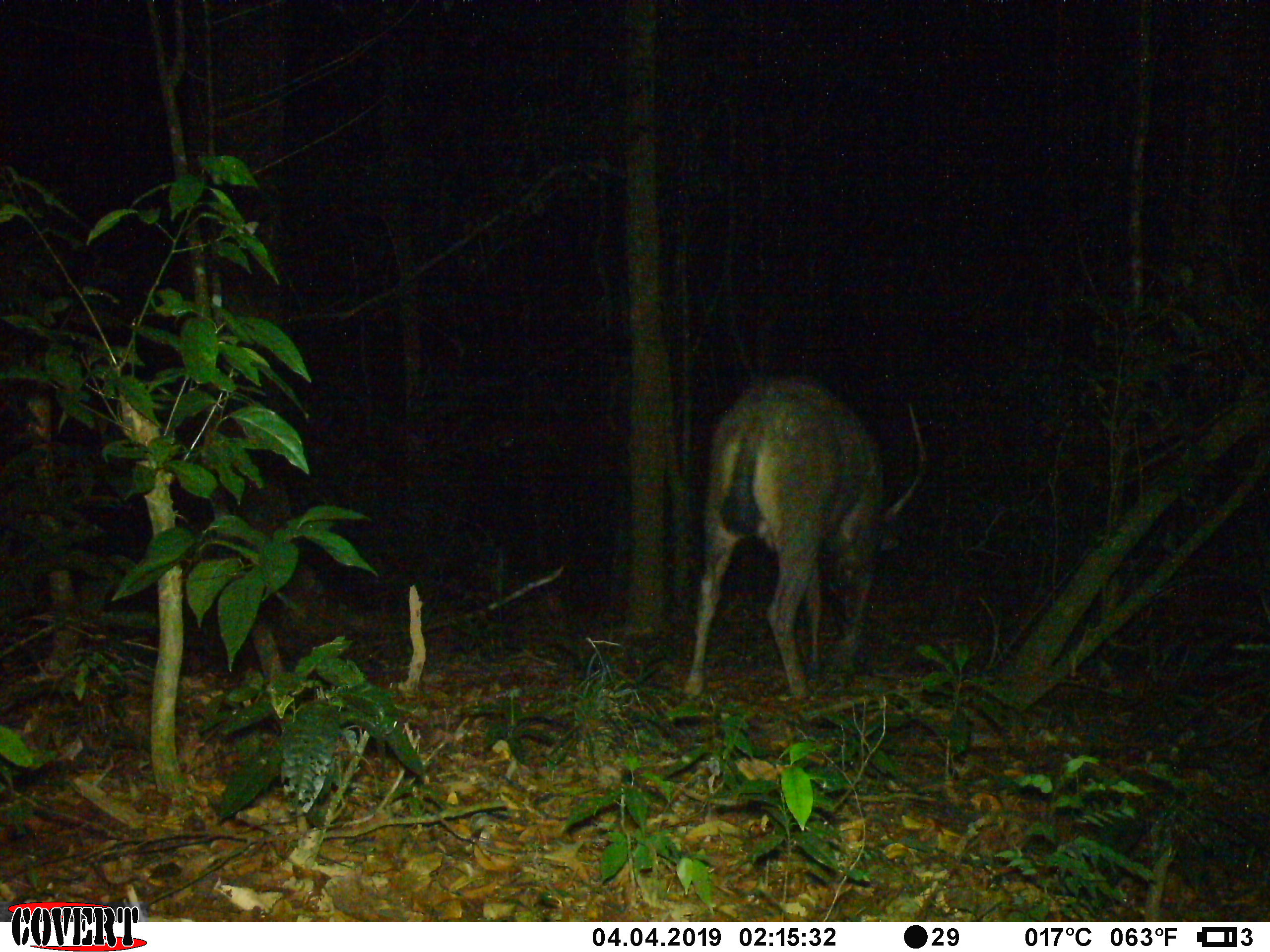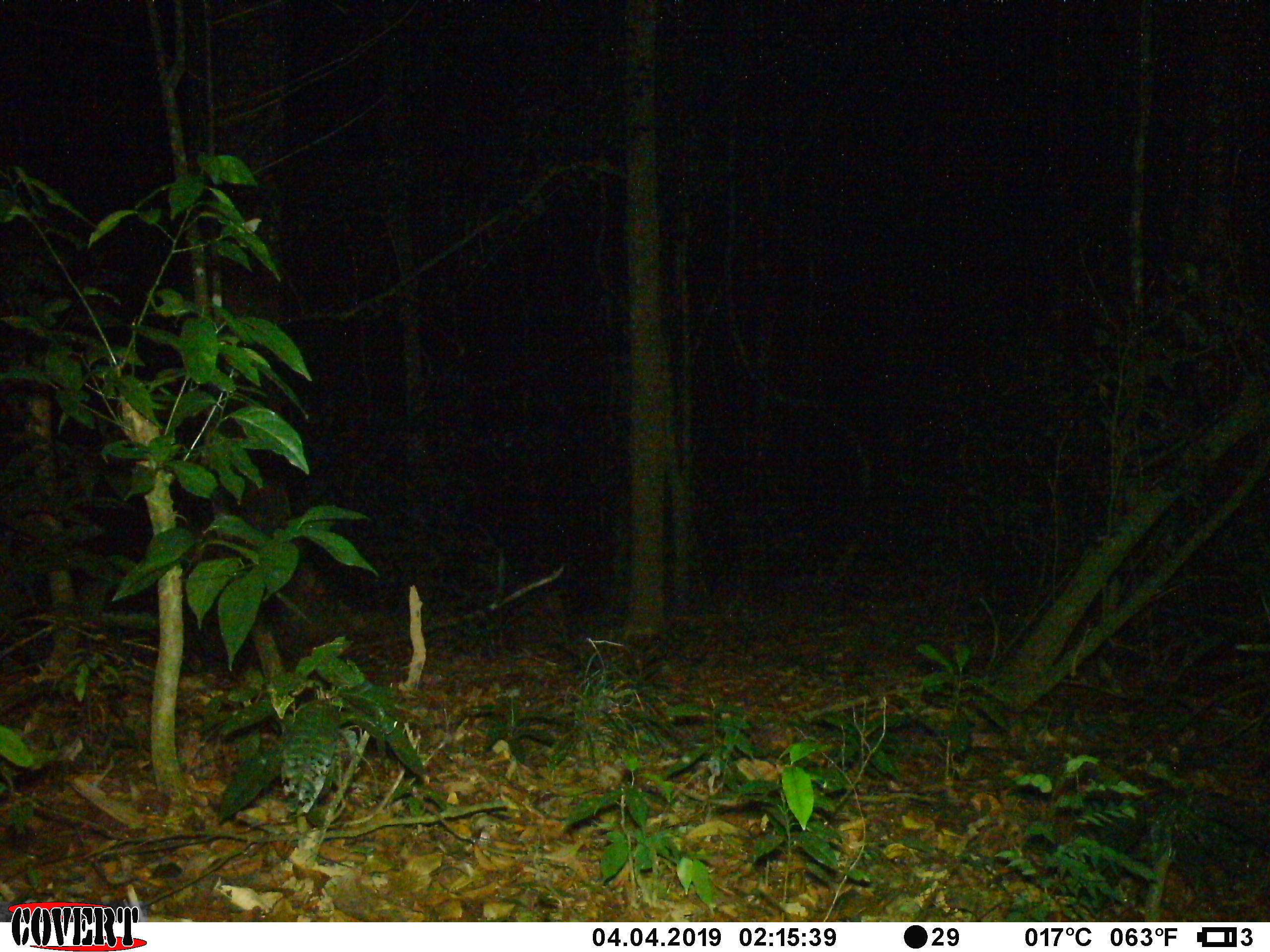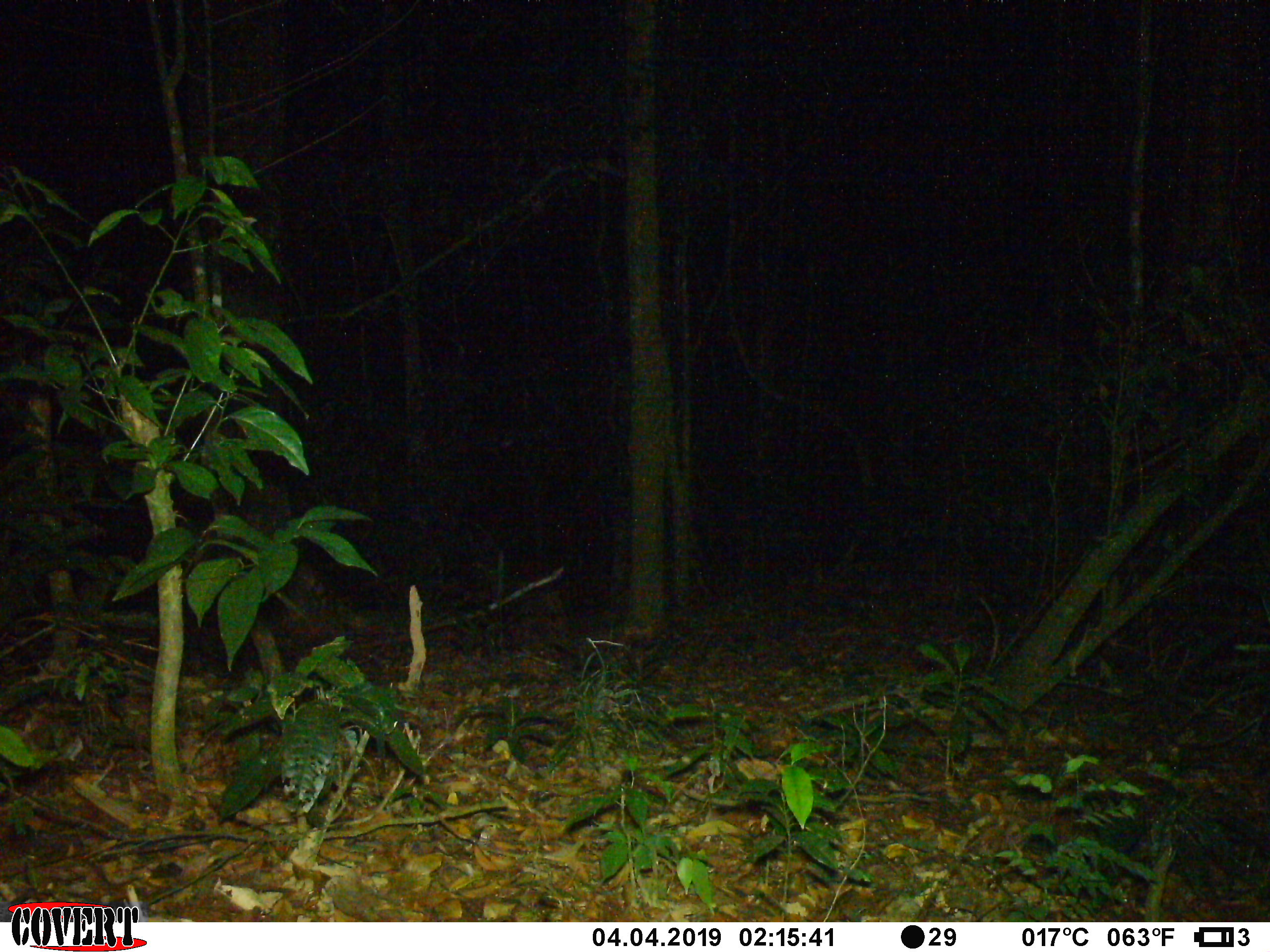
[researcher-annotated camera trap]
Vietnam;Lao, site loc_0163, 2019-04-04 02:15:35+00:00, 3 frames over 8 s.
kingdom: Animalia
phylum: Chordata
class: Mammalia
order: Artiodactyla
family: Cervidae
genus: Rusa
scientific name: Rusa unicolor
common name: sambar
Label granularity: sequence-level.